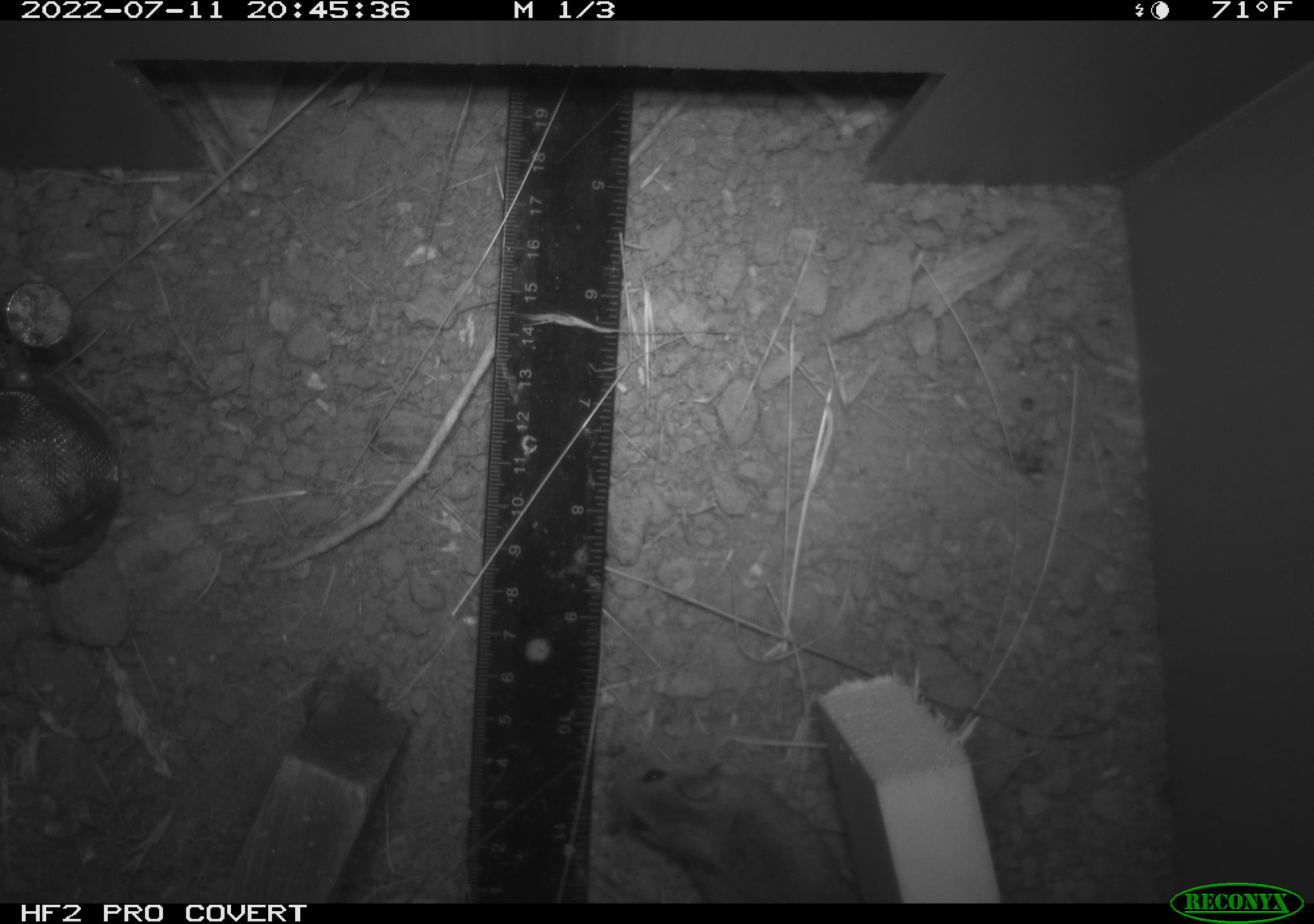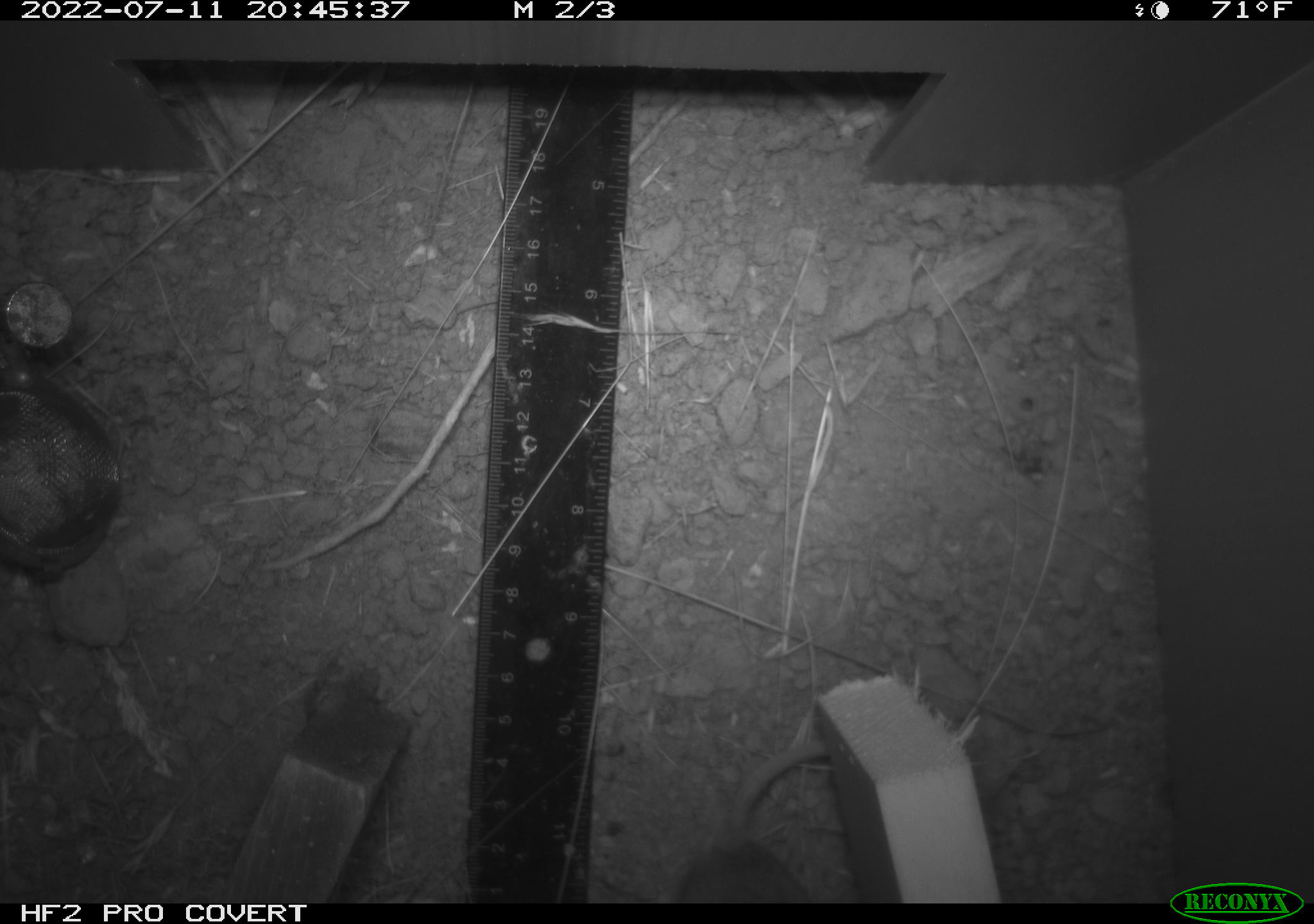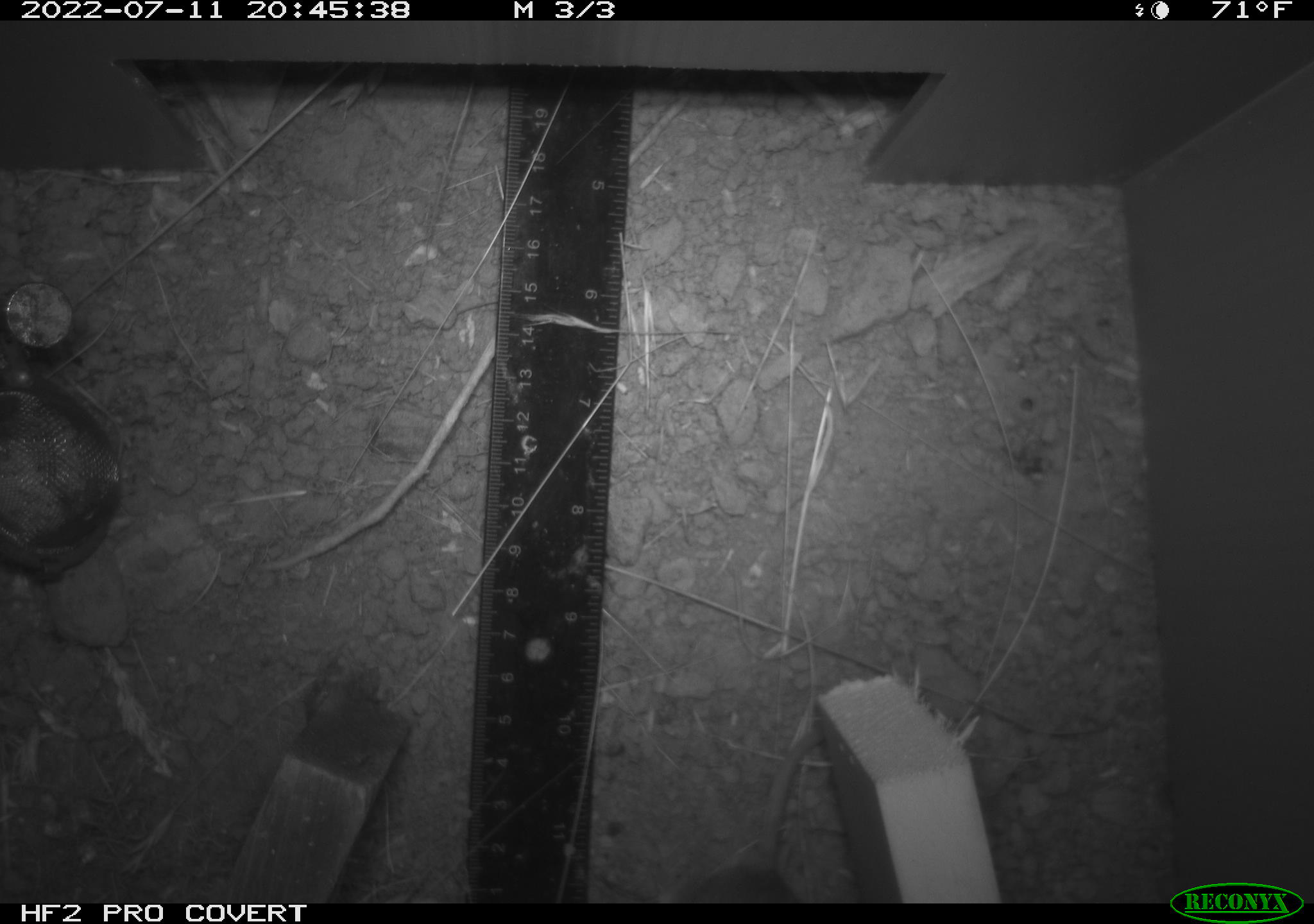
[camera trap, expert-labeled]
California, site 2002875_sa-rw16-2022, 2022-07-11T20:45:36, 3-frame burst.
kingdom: Animalia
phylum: Chordata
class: Mammalia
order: Rodentia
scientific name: Rodentia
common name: mouse species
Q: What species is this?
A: Mouse species (Rodentia).